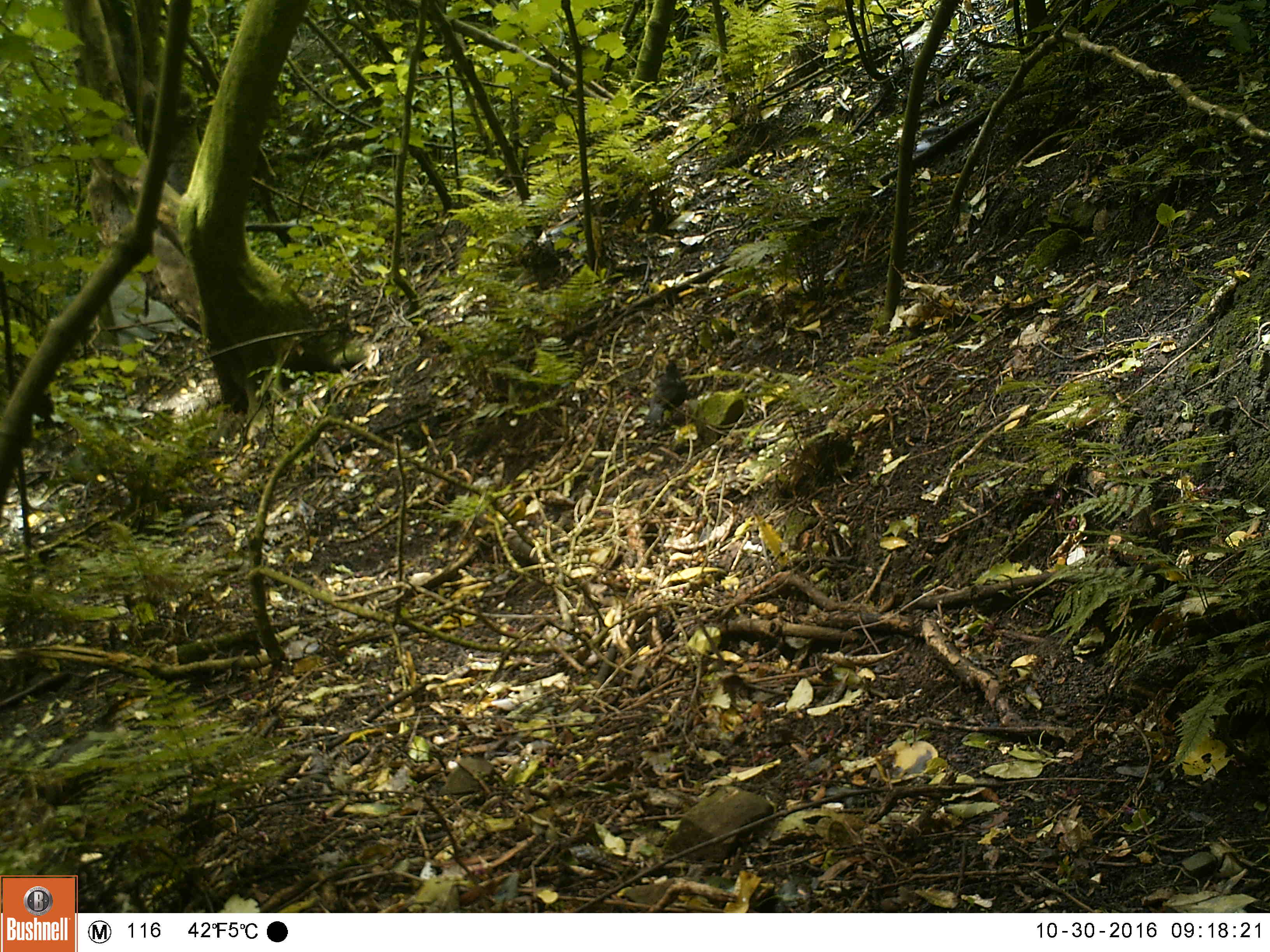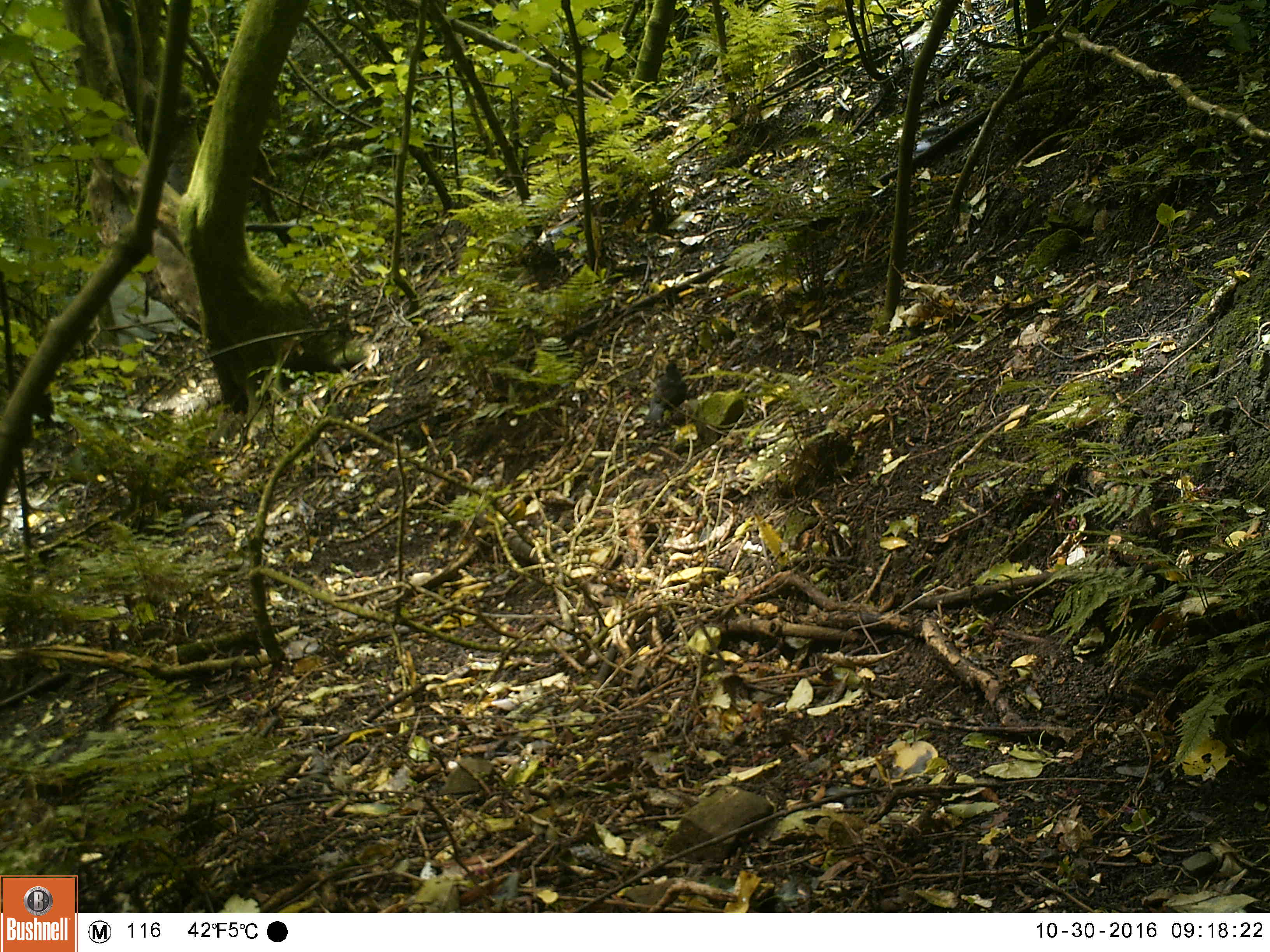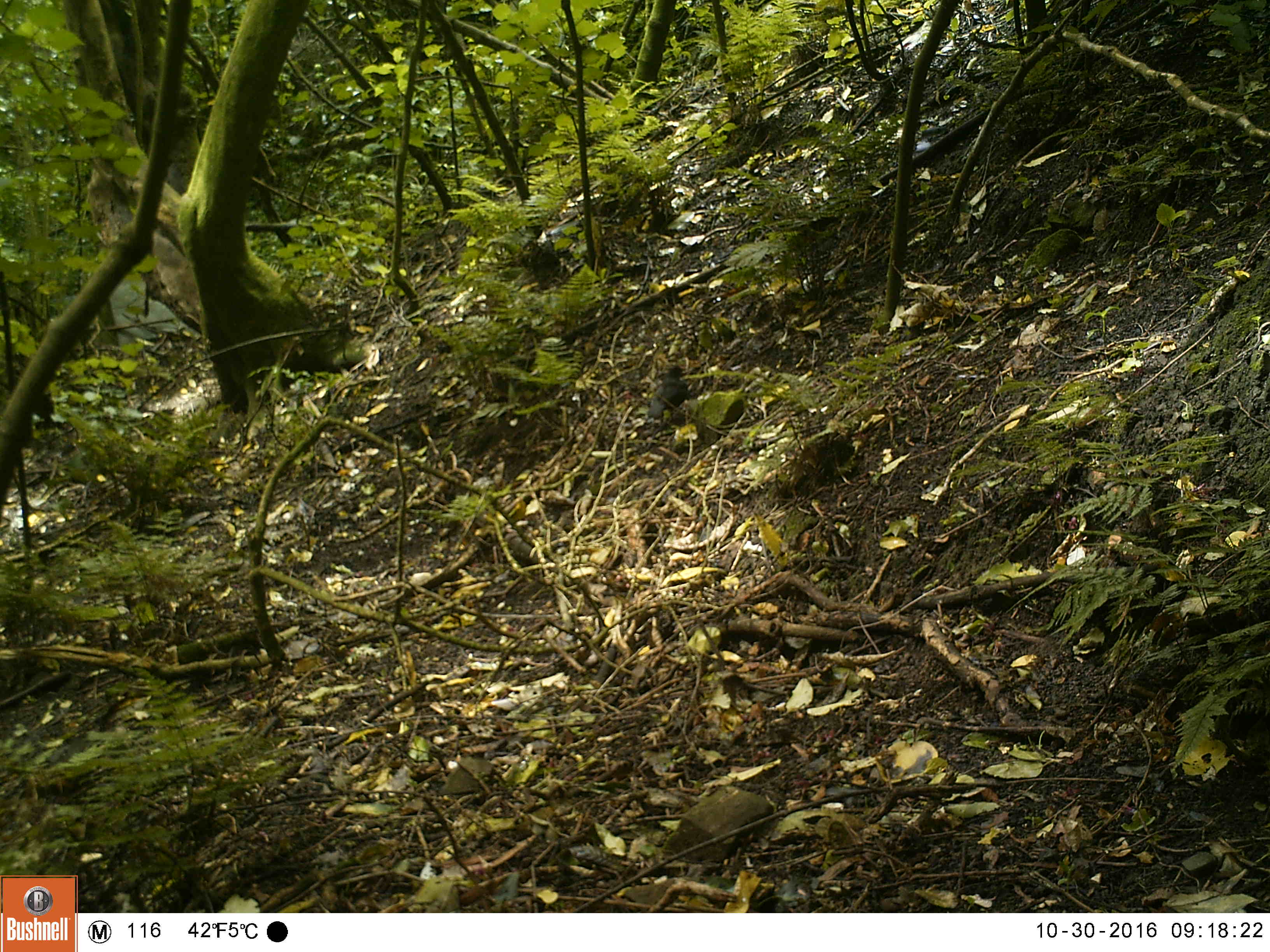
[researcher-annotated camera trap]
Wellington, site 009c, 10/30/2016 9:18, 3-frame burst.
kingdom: Animalia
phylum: Chordata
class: Aves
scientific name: Aves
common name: bird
Bird (Aves).